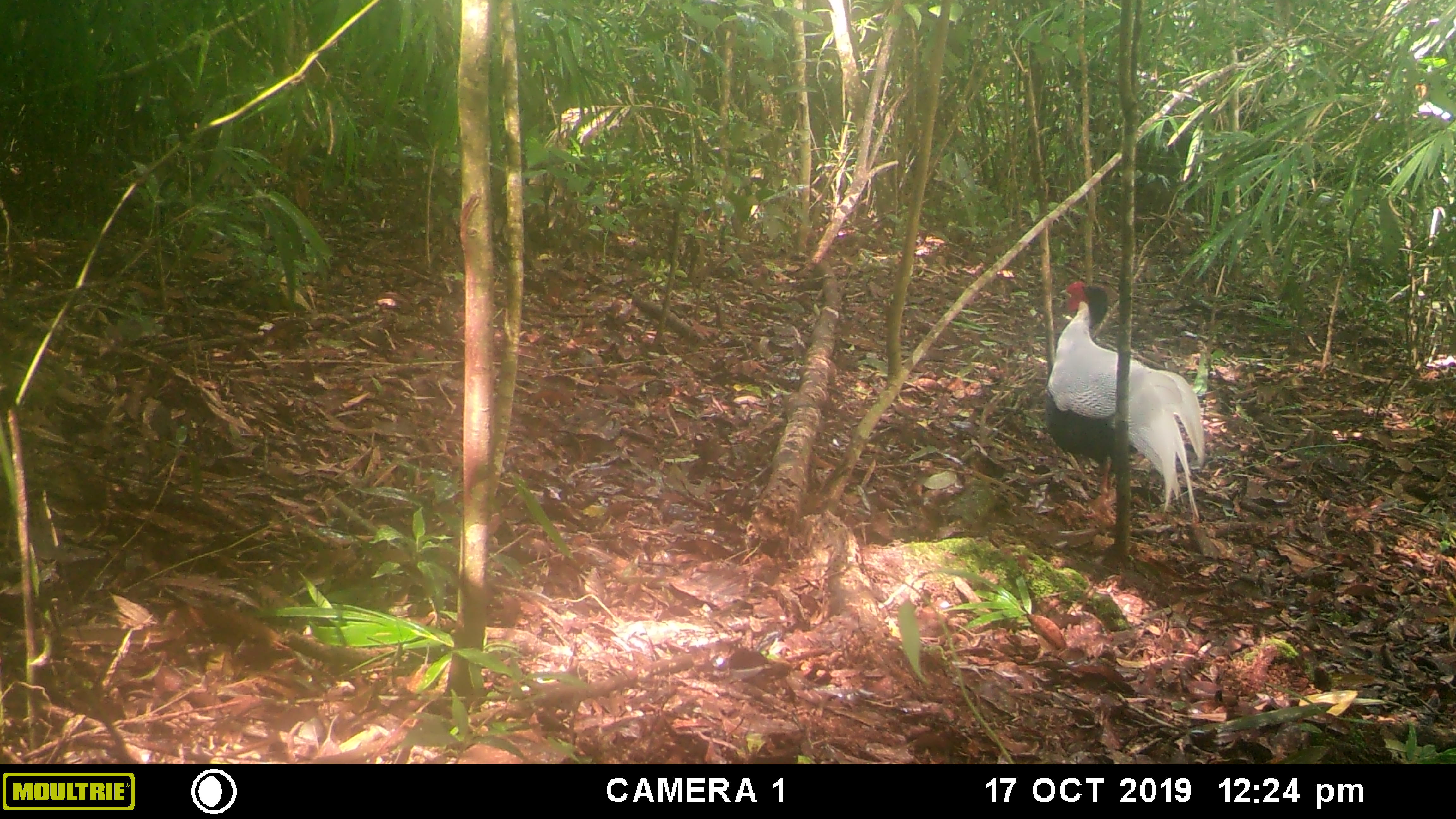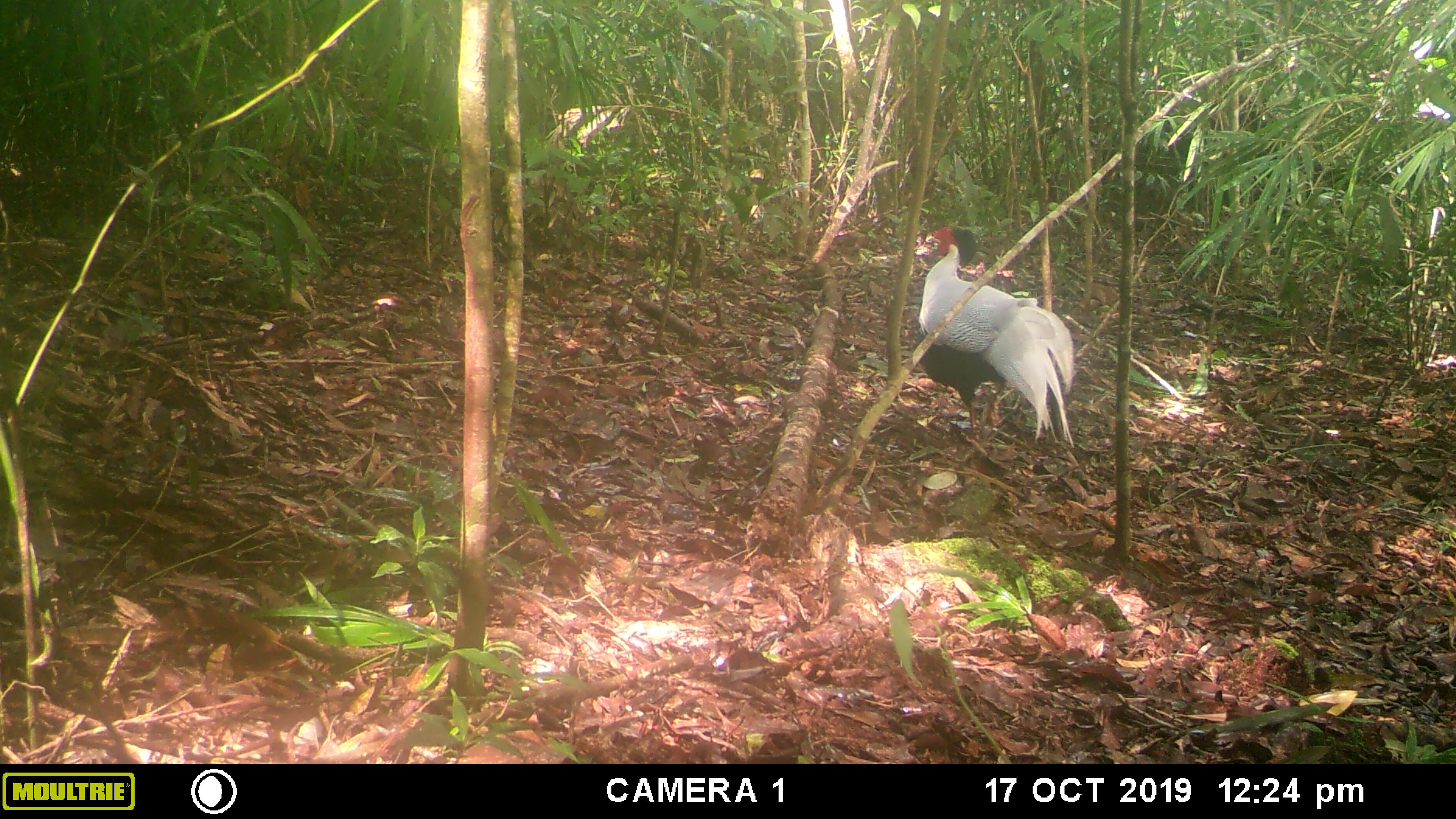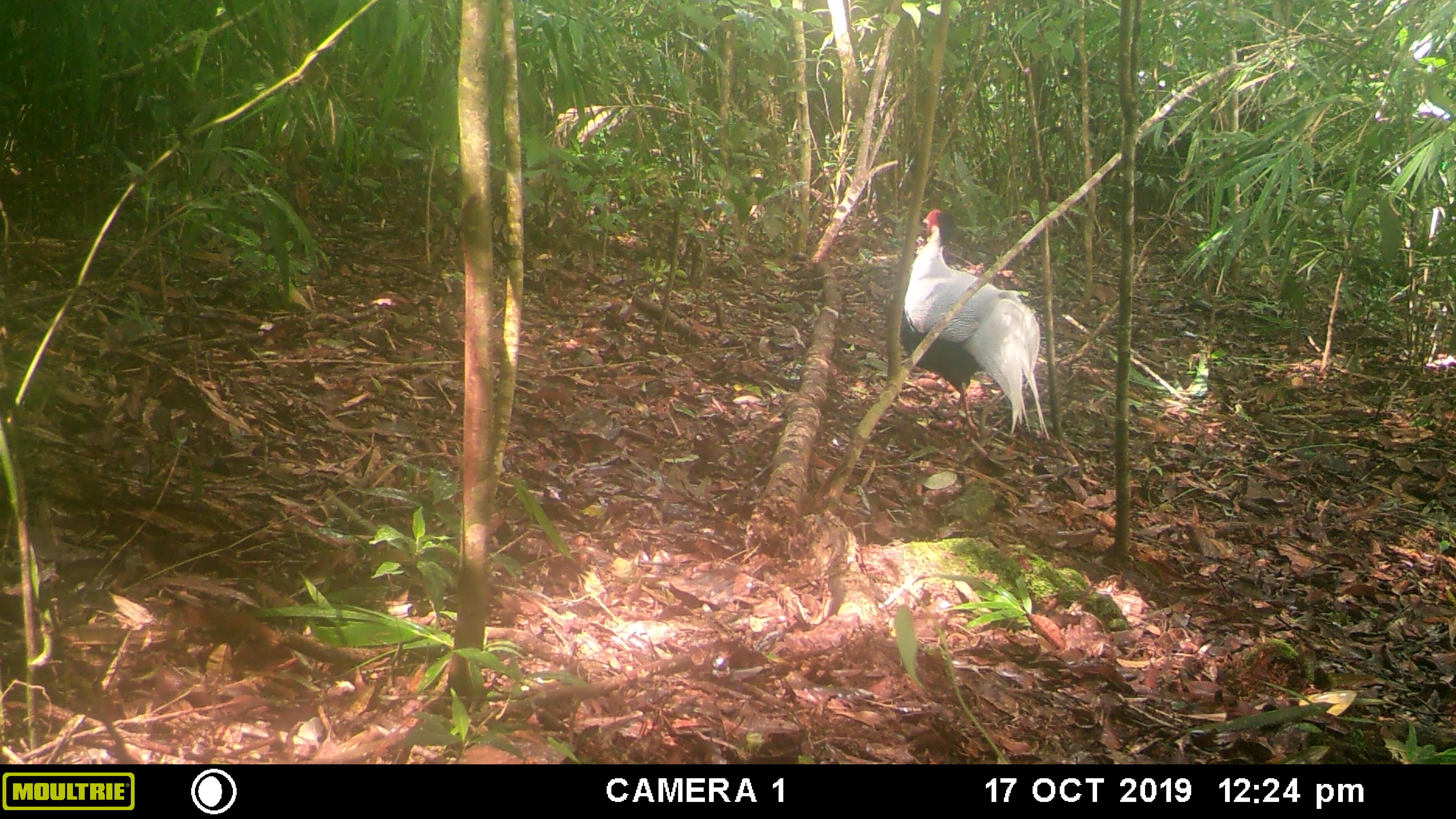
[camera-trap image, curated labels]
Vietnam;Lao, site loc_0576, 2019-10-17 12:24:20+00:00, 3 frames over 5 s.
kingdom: Animalia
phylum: Chordata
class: Aves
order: Galliformes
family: Phasianidae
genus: Lophura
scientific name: Lophura nycthemera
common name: silver pheasant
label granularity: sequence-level